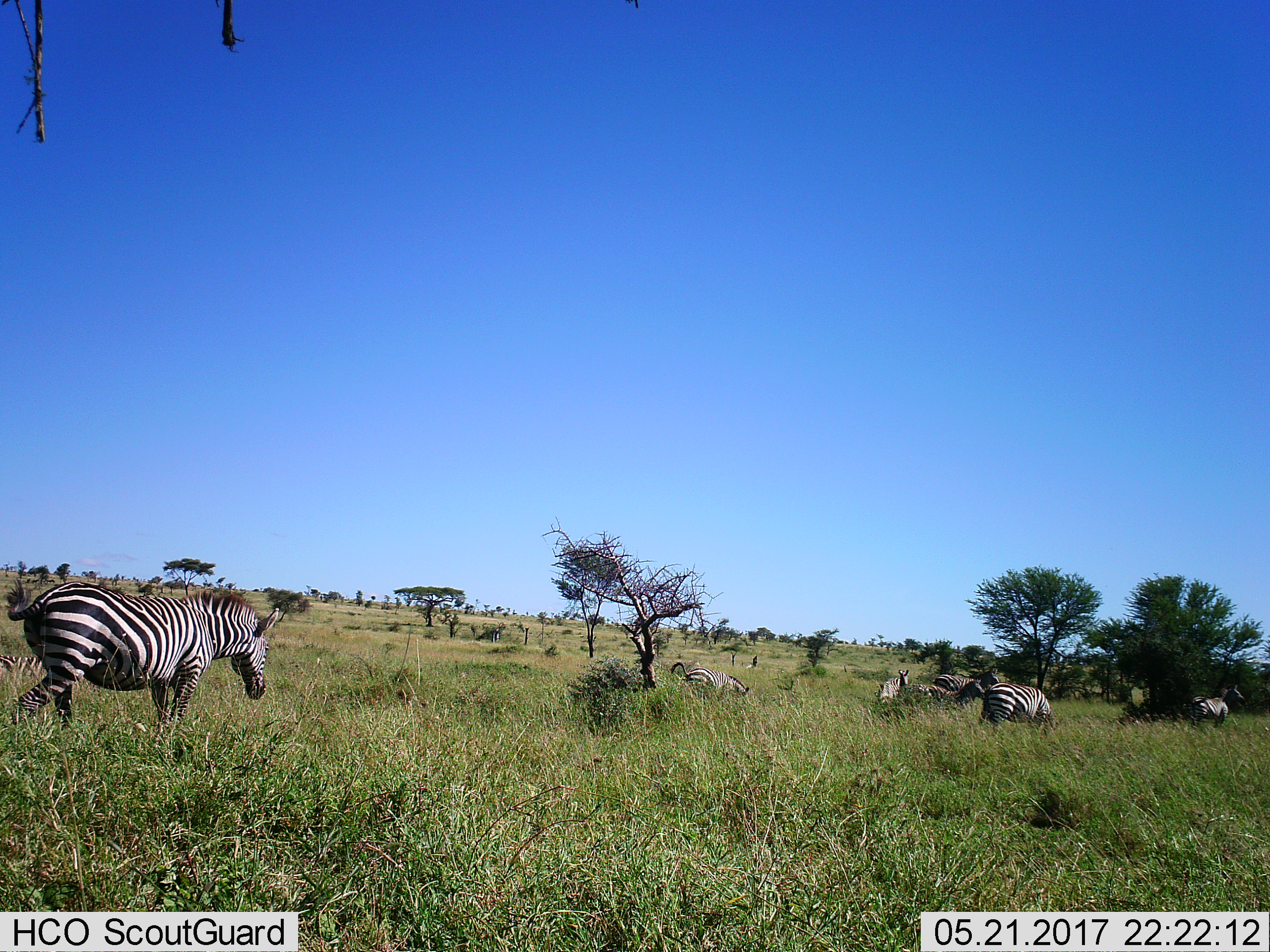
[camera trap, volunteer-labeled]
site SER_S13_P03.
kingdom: Animalia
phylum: Chordata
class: Mammalia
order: Perissodactyla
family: Equidae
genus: Equus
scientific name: Equus quagga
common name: plains zebra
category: zebraplains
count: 7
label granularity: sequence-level